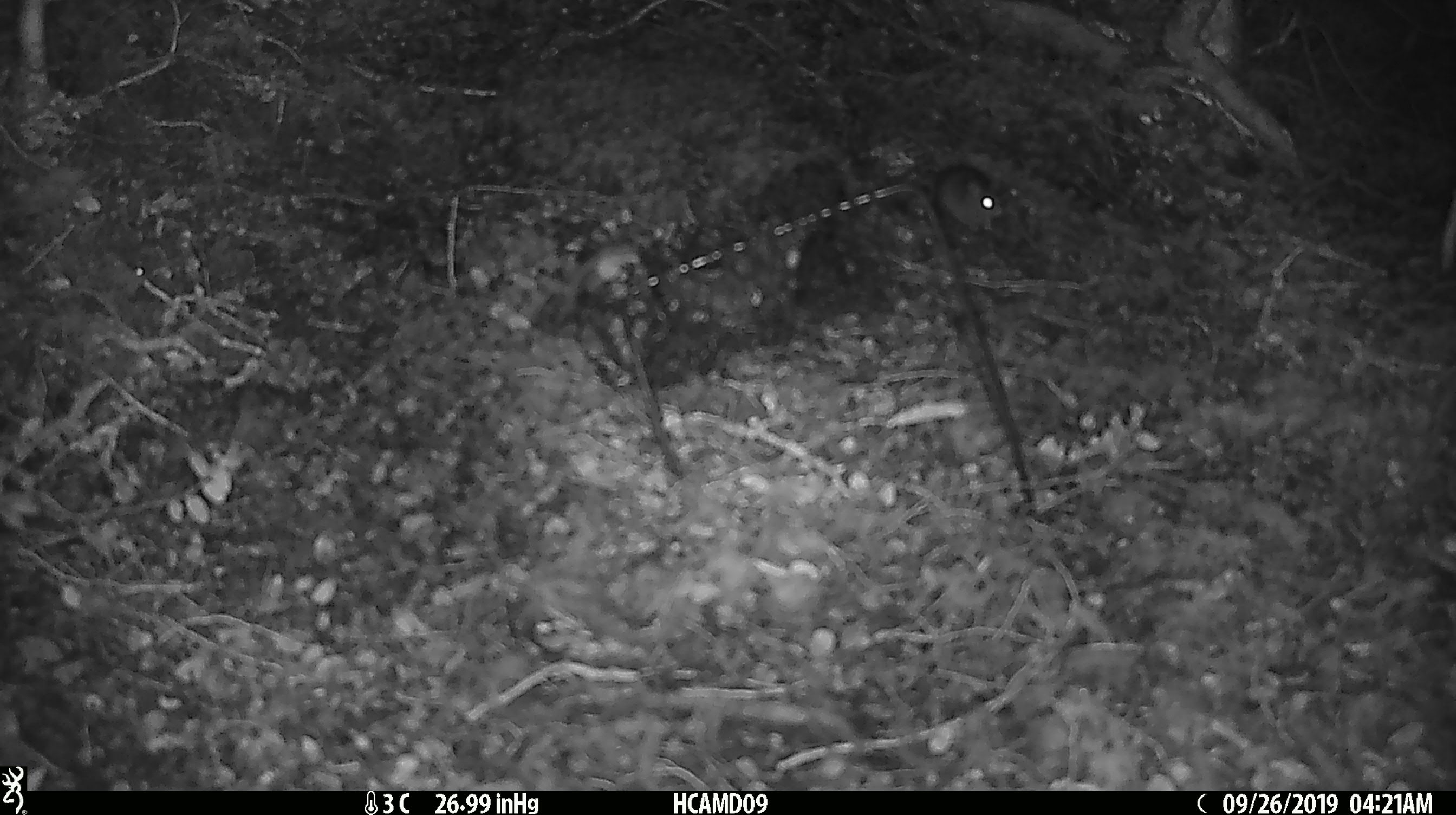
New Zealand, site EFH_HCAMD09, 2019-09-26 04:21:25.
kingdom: Animalia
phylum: Chordata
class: Mammalia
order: Rodentia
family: Muridae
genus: Mus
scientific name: Mus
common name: mouse